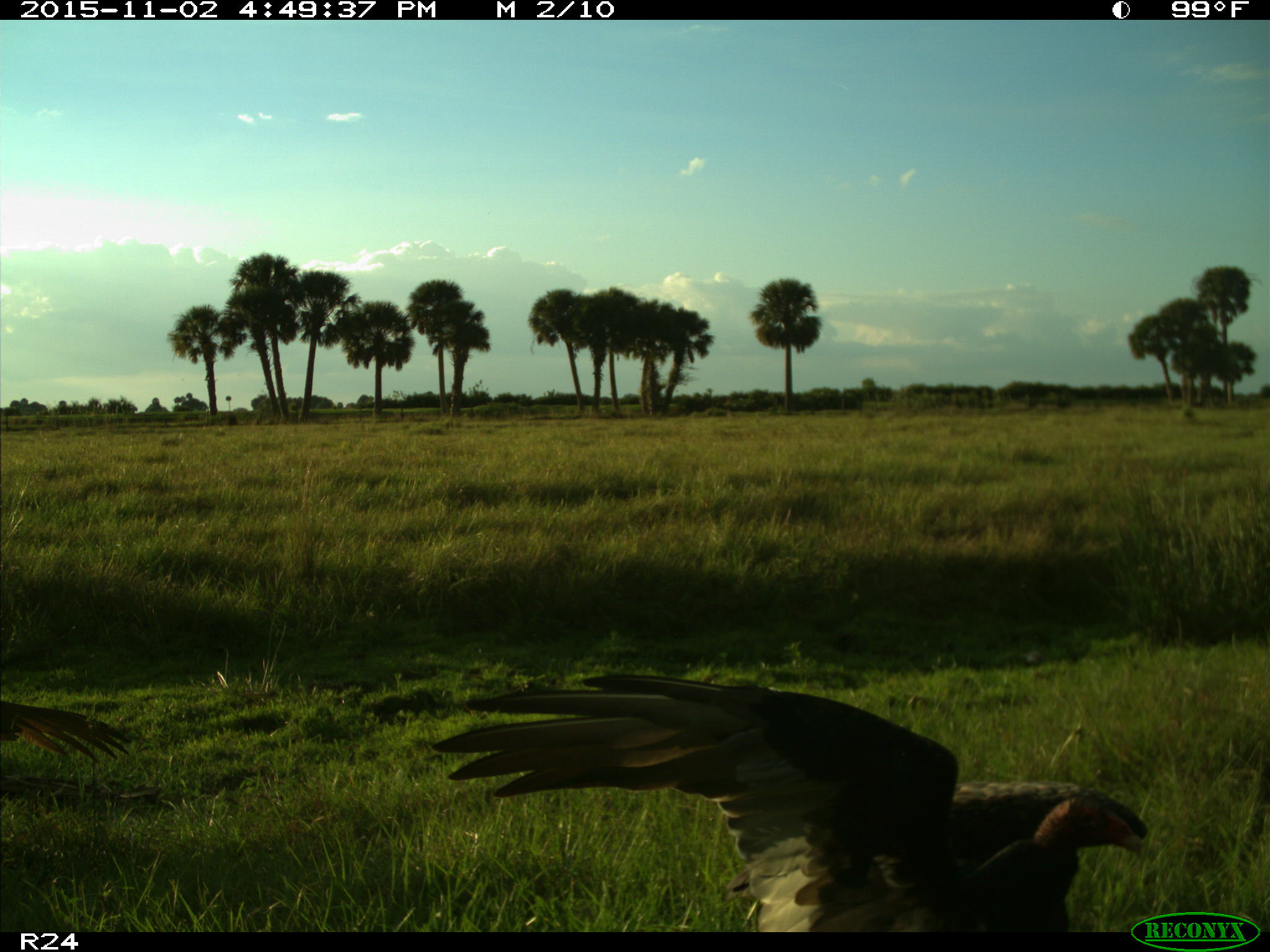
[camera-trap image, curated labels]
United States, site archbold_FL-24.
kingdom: Animalia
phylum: Chordata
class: Aves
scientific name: Aves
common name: birds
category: unidentified bird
Unidentified bird (birds) (Aves).